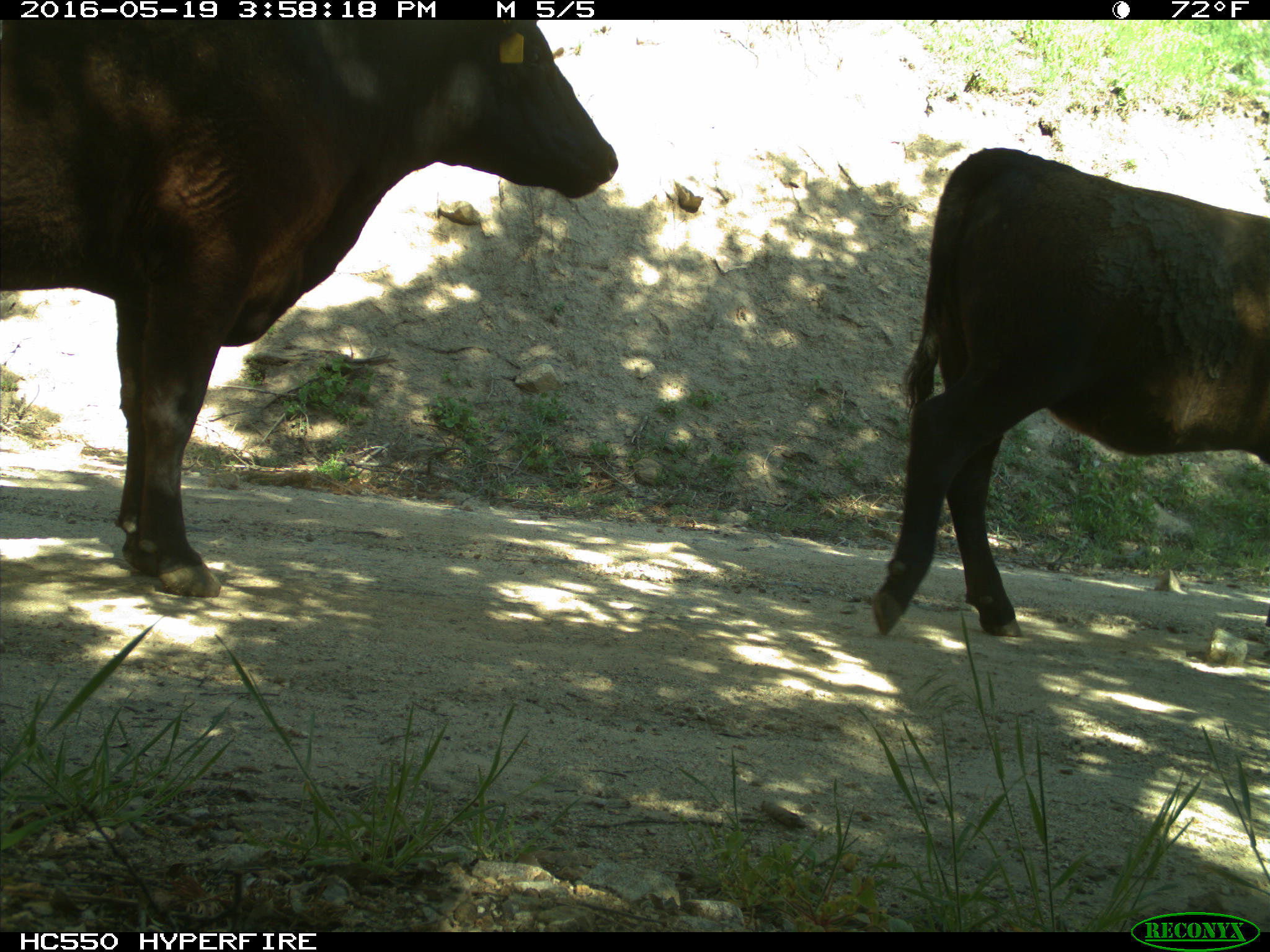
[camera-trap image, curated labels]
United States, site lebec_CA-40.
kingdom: Animalia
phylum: Chordata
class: Mammalia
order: Artiodactyla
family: Bovidae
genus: Bos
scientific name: Bos taurus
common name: domestic cow